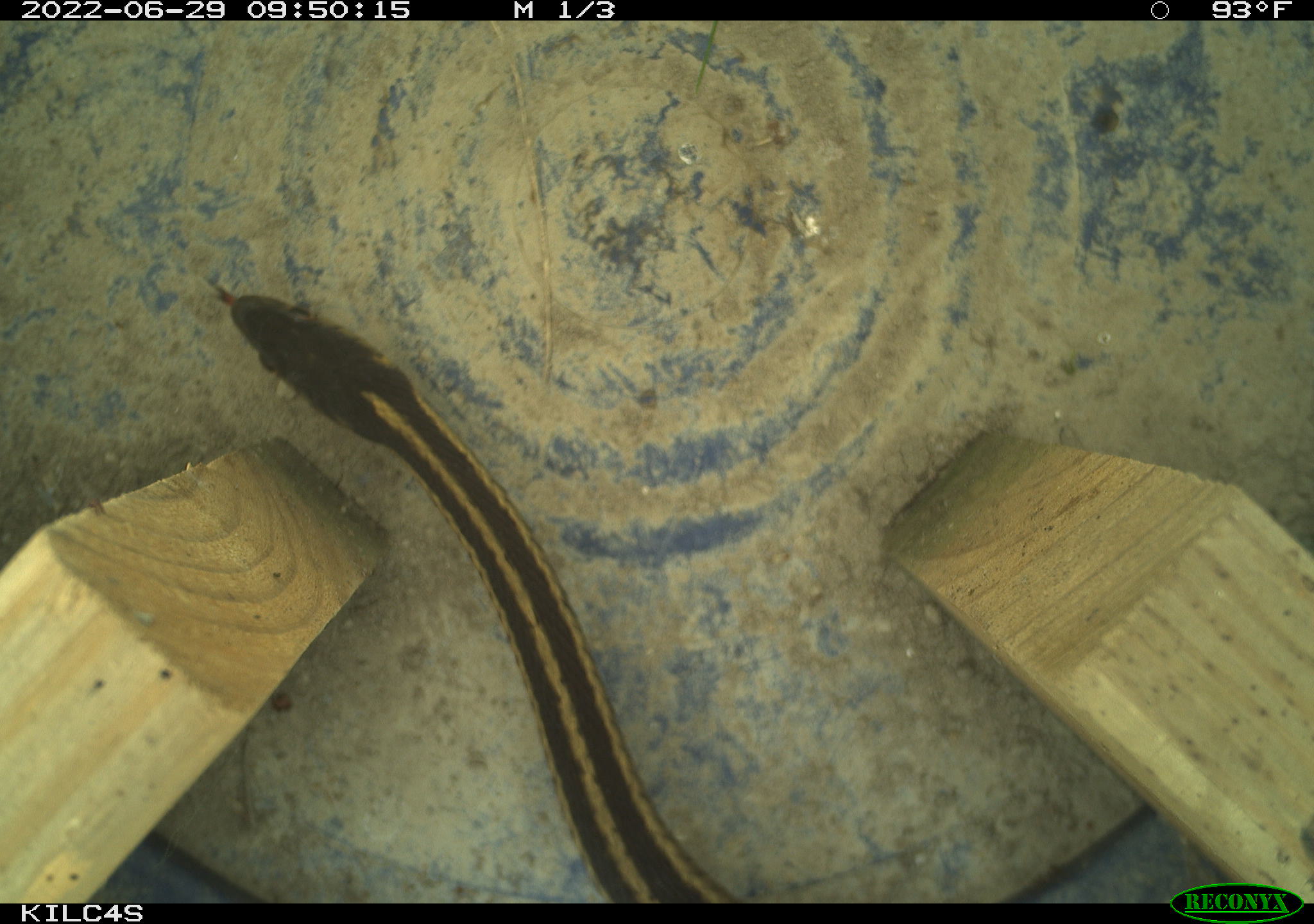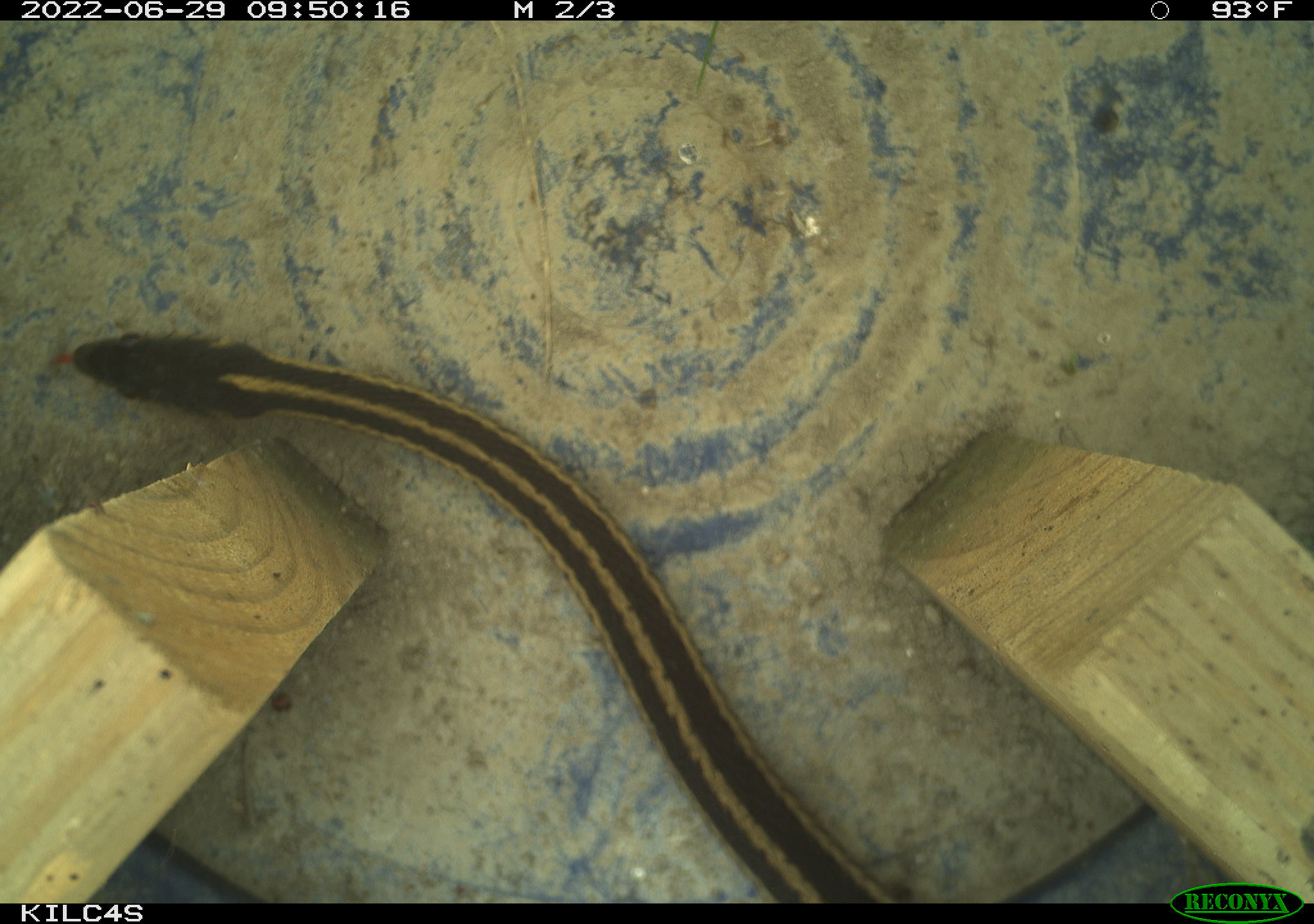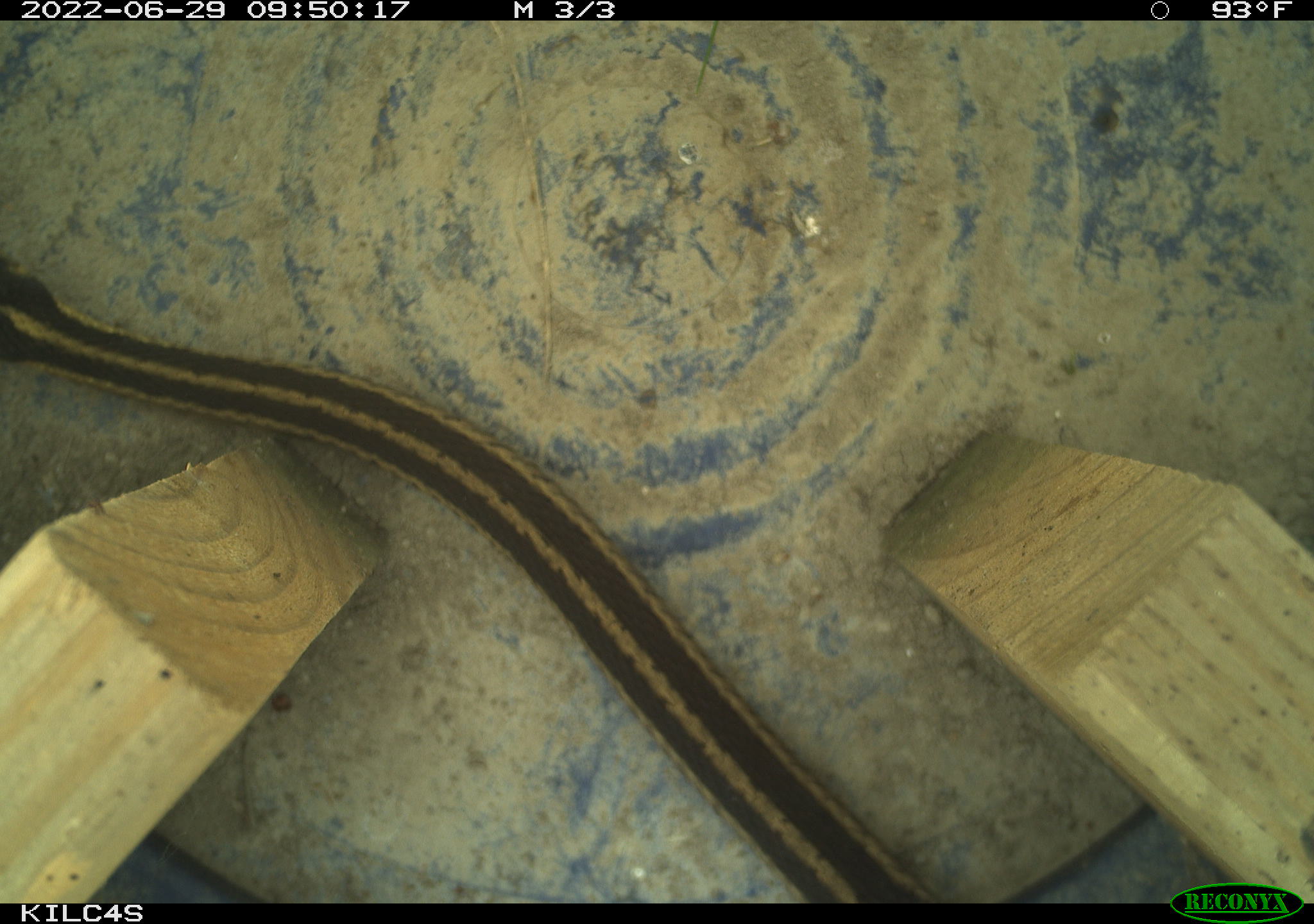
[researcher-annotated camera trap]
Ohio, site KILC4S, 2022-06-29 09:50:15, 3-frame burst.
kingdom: Animalia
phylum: Chordata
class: Reptilia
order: Squamata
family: Colubridae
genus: Thamnophis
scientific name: Thamnophis sirtalis sirtalis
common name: eastern gartersnake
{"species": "eastern gartersnake (Thamnophis sirtalis sirtalis)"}